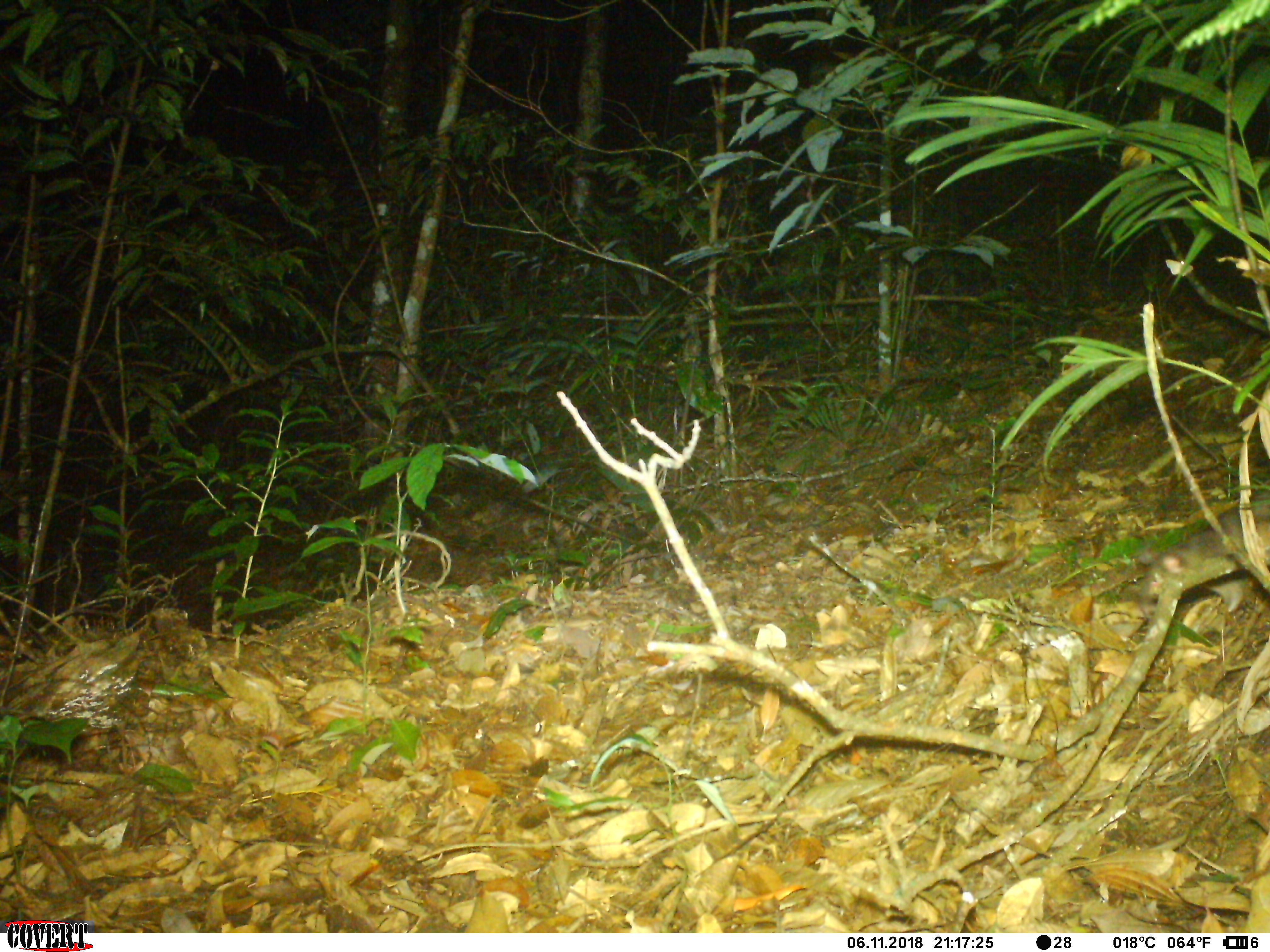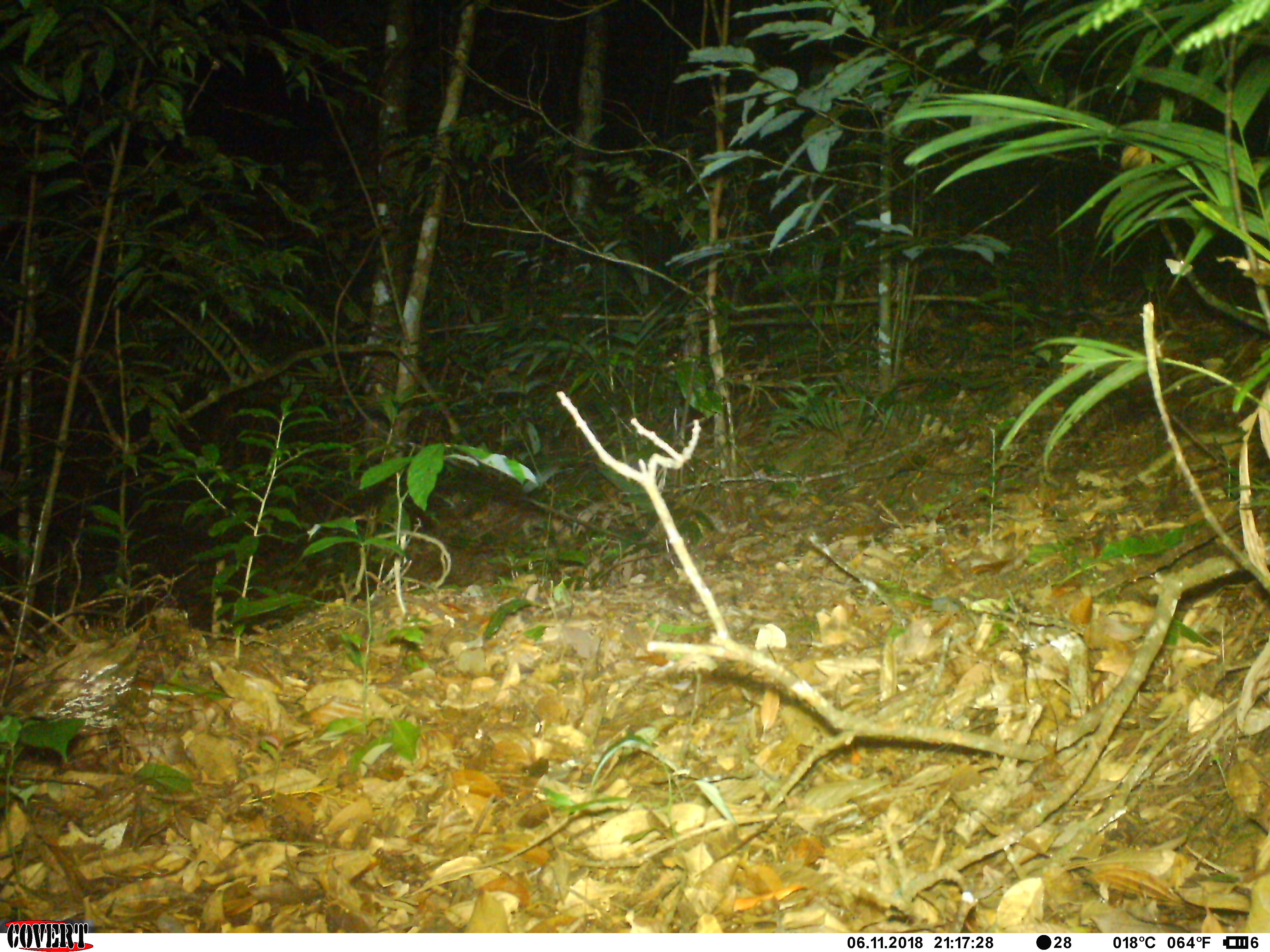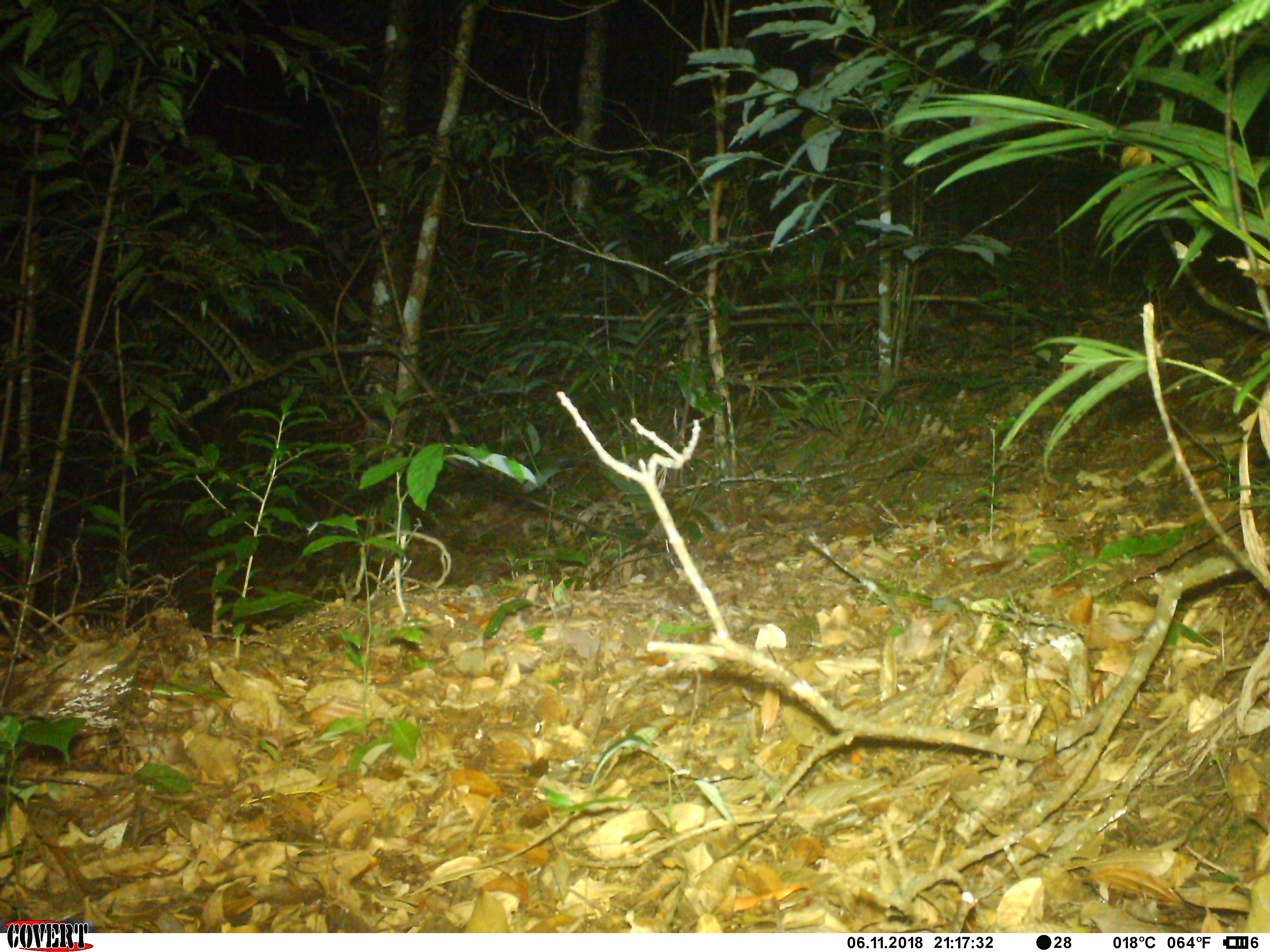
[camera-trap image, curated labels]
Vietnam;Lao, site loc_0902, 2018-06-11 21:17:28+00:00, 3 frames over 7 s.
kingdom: Animalia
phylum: Chordata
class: Mammalia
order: Rodentia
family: Muridae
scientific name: Muridae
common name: old-world mice and rats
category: unidentified murid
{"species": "unidentified murid (old-world mice and rats) (Muridae)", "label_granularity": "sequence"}